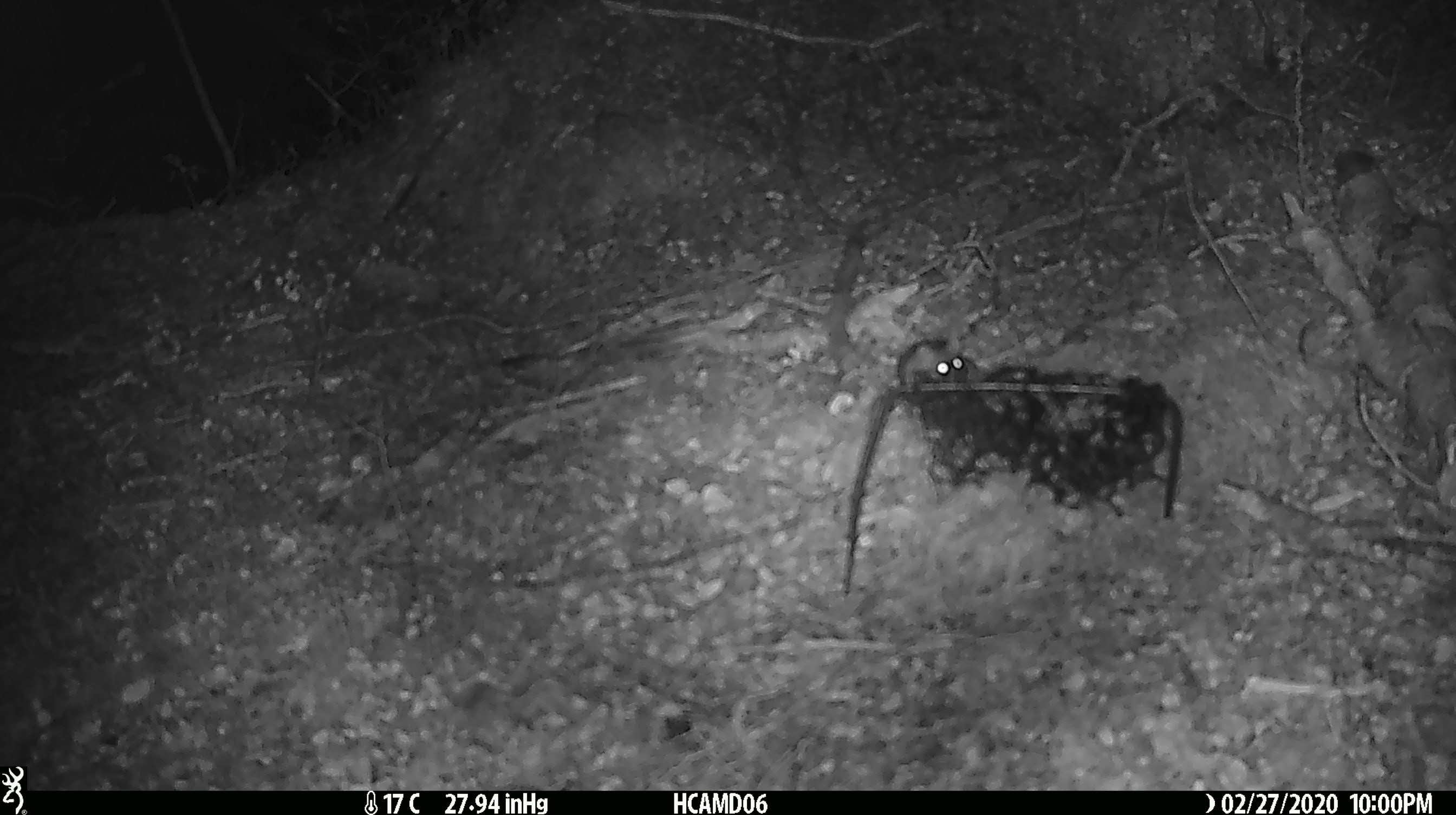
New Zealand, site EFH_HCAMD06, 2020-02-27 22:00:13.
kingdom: Animalia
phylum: Chordata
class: Mammalia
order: Rodentia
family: Muridae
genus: Mus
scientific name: Mus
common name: mouse